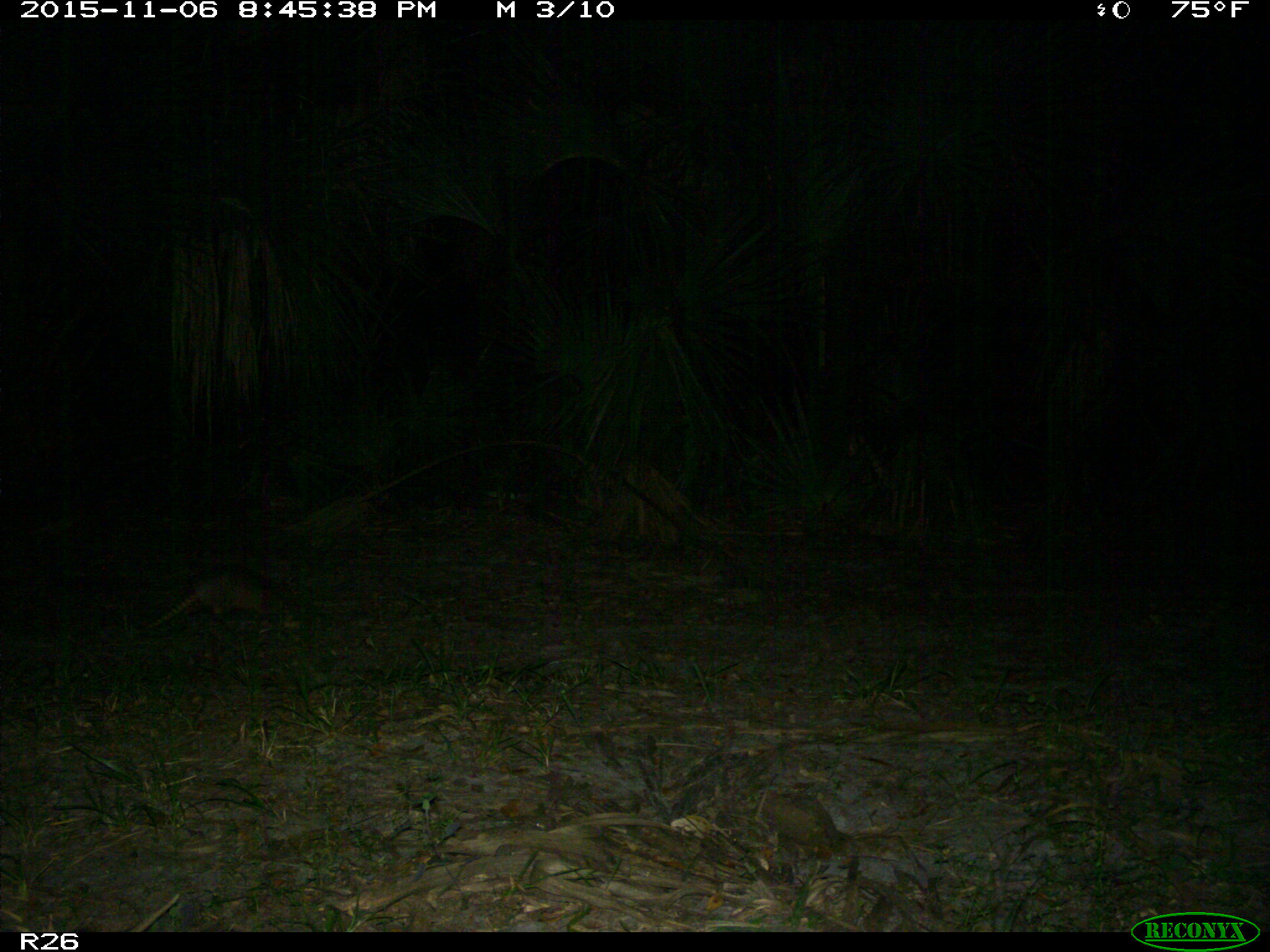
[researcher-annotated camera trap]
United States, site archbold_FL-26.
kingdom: Animalia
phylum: Chordata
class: Mammalia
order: Cingulata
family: Dasypodidae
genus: Dasypus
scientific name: Dasypus novemcinctus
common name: nine-banded armadillo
Dasypus novemcinctus (nine-banded armadillo).